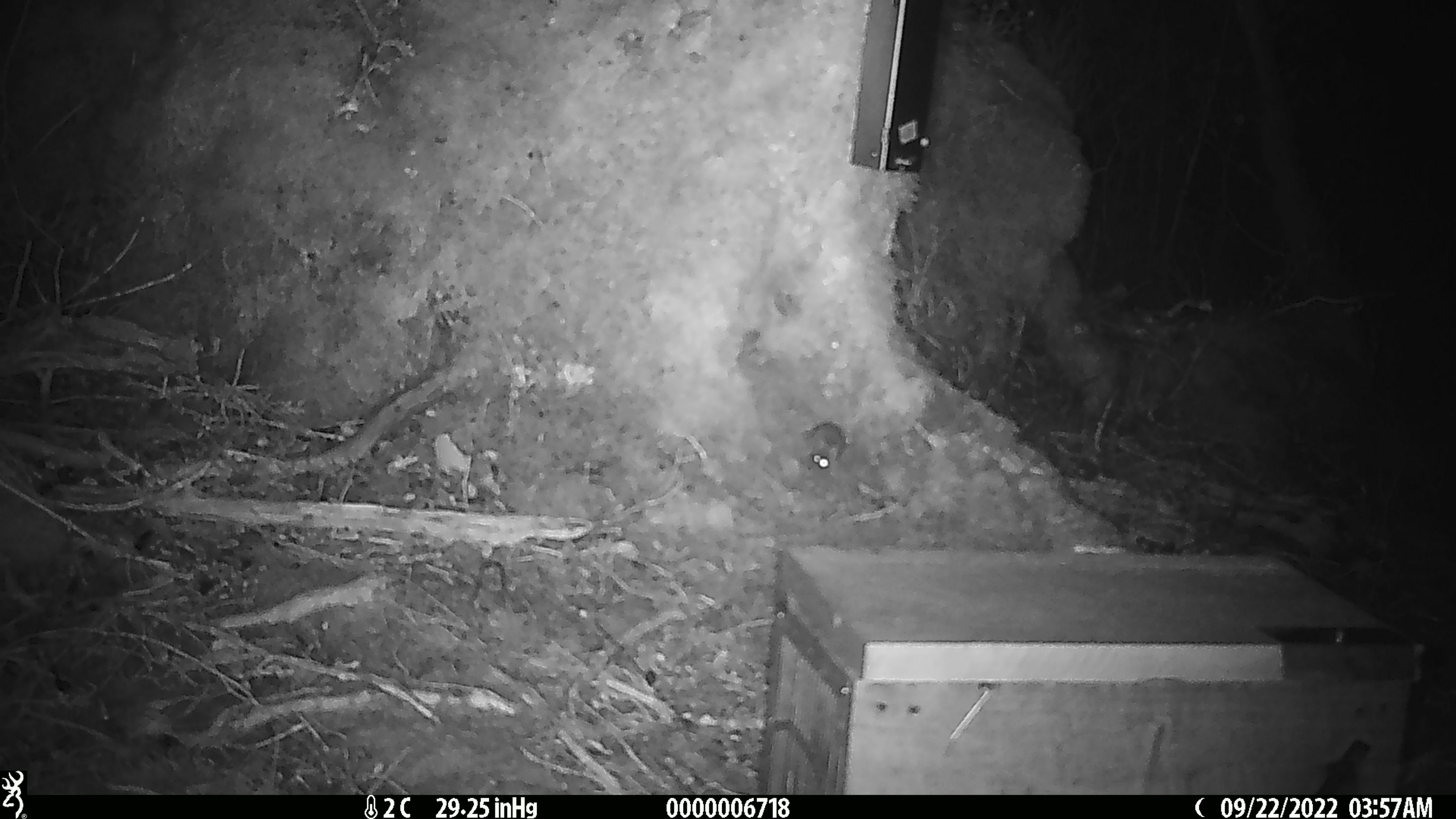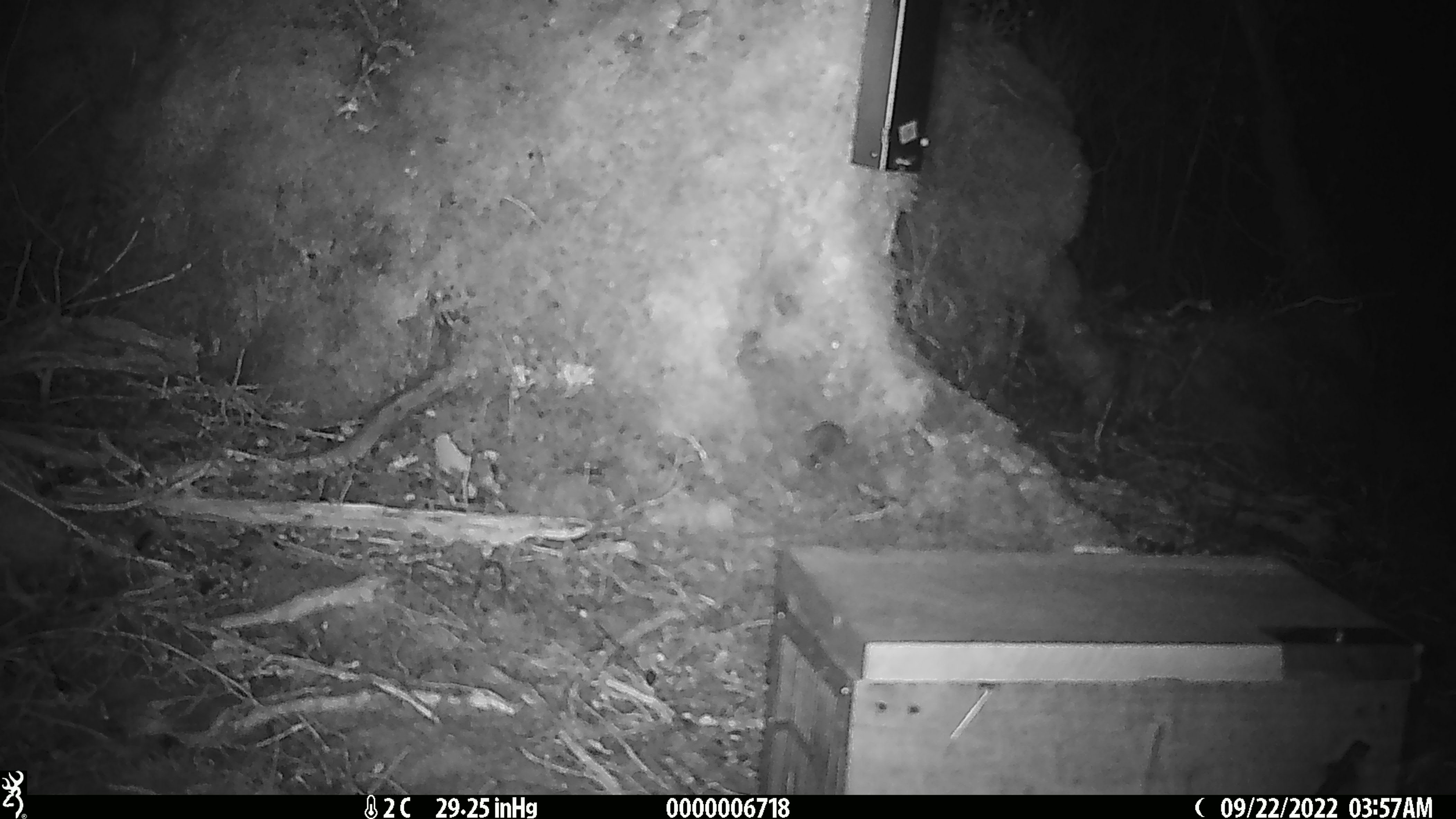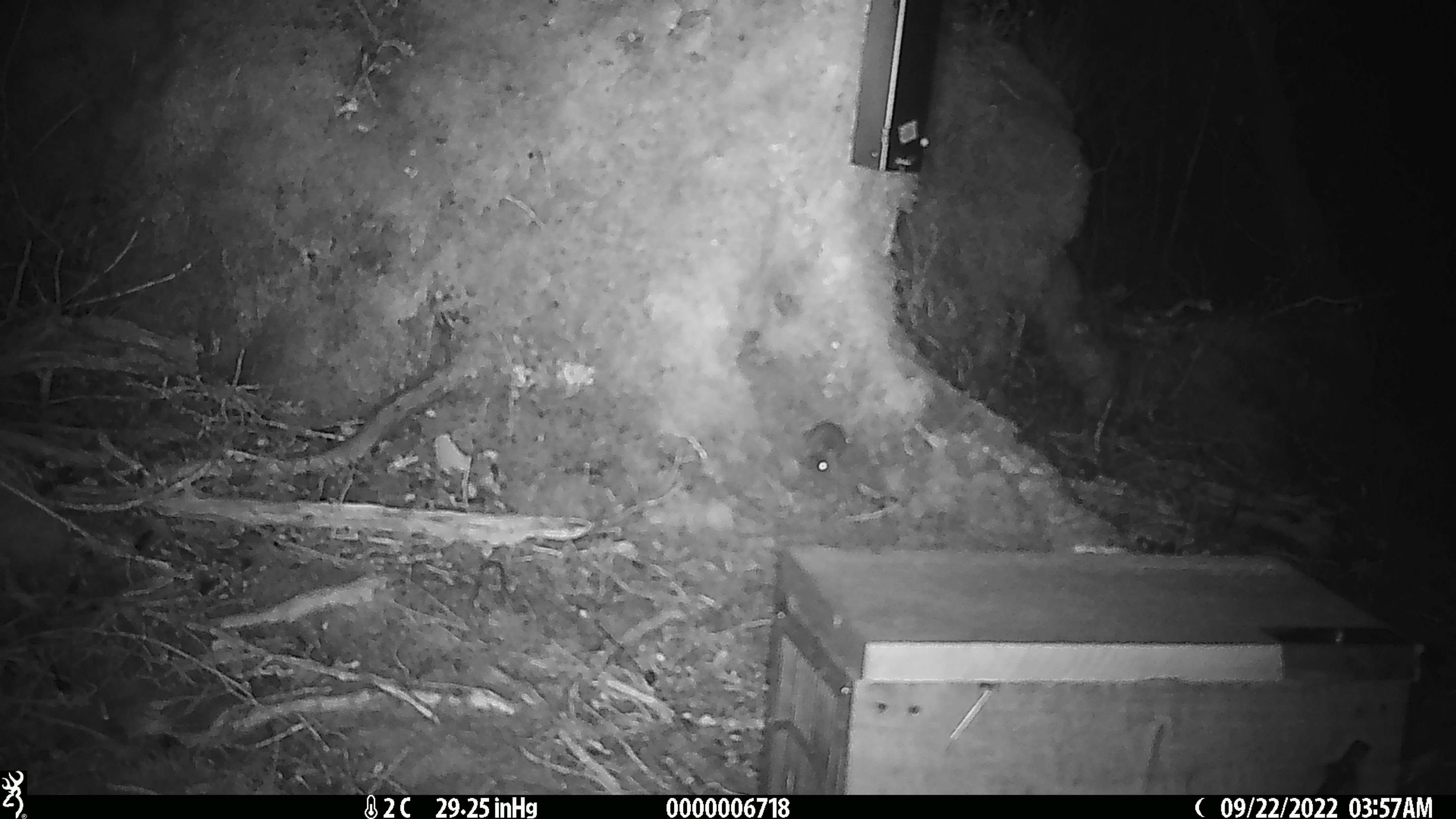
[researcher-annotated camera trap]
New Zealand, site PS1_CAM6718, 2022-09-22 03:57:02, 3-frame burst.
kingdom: Animalia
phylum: Chordata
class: Mammalia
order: Rodentia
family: Muridae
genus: Mus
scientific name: Mus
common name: mouse